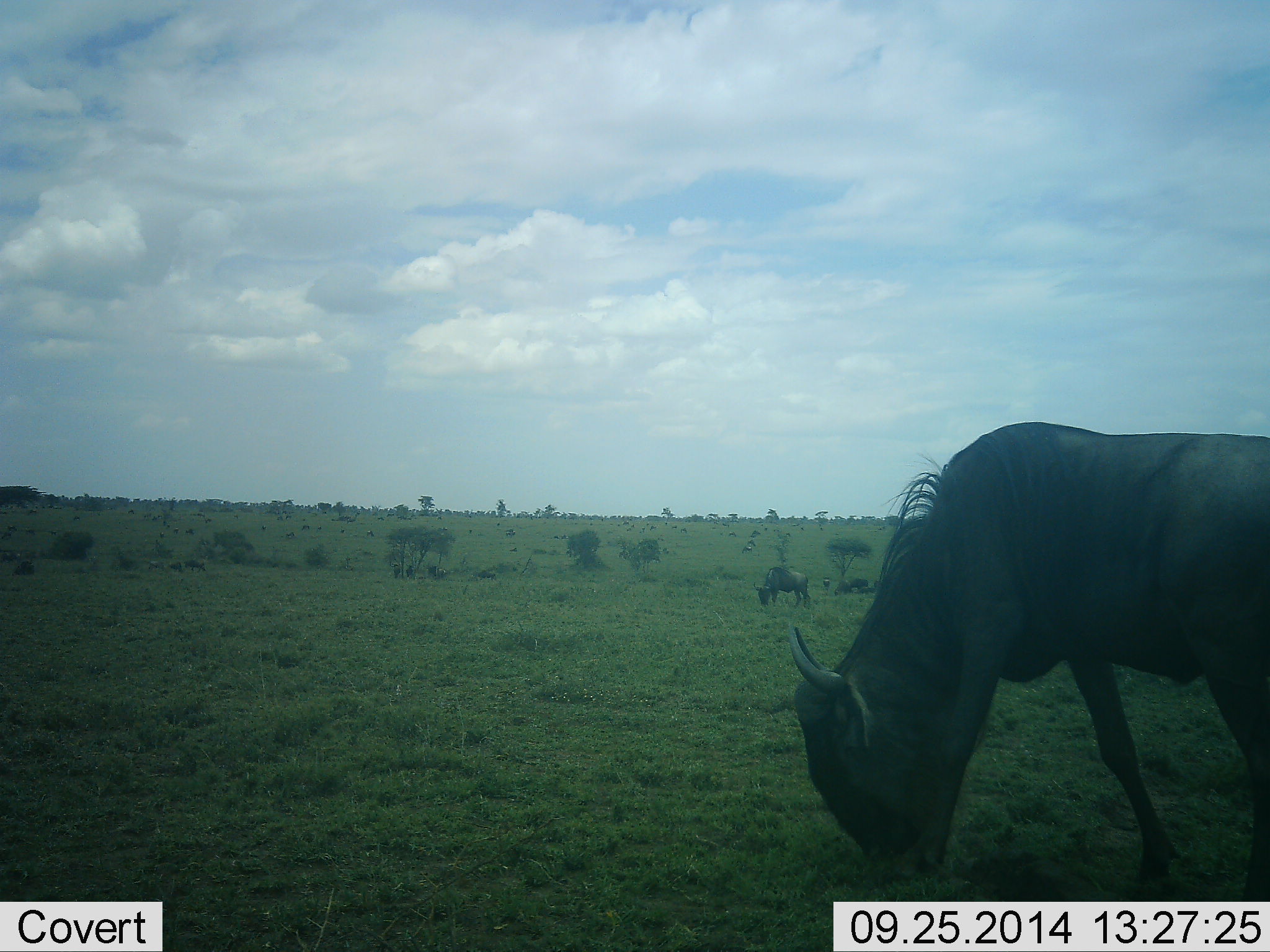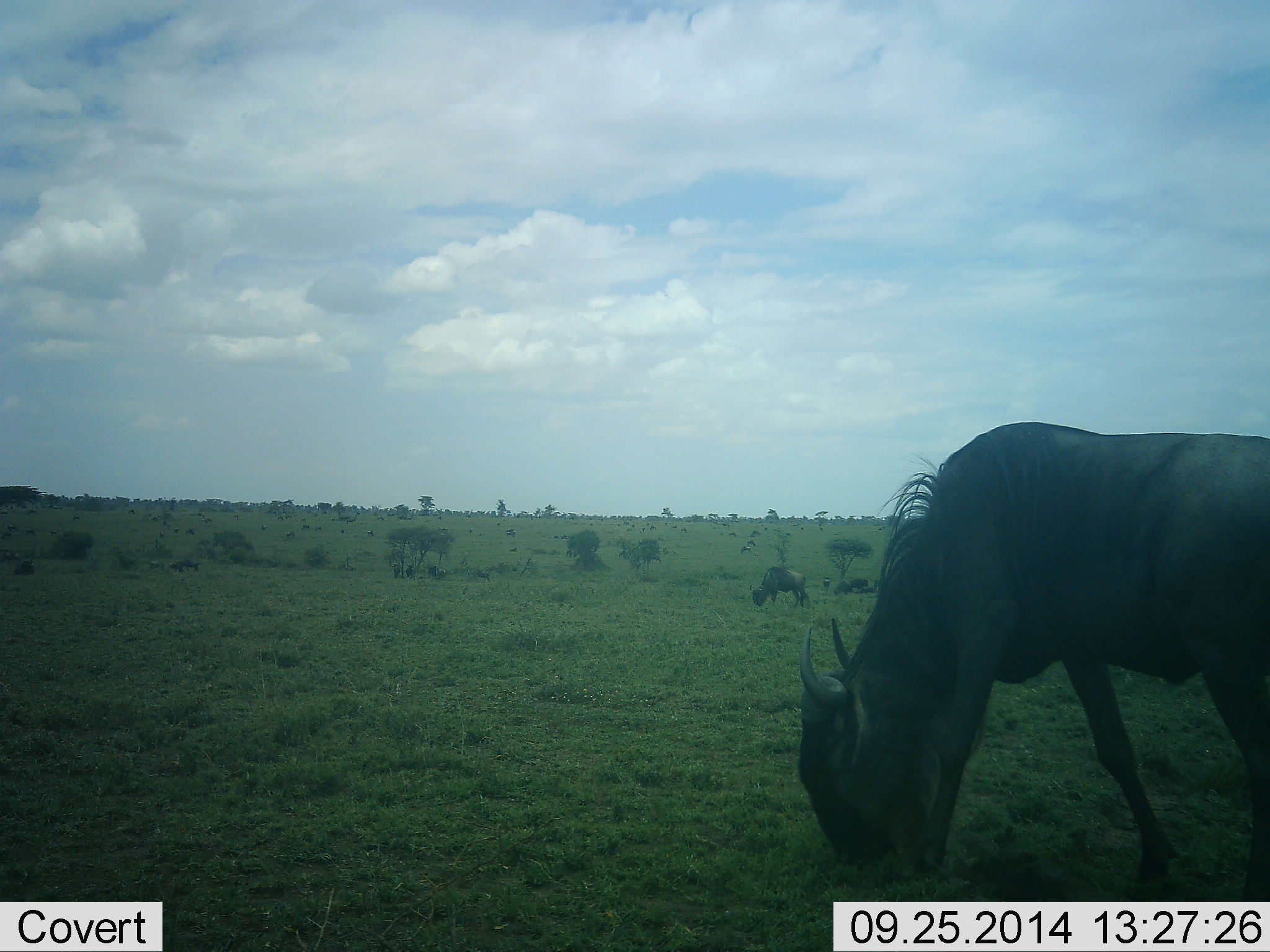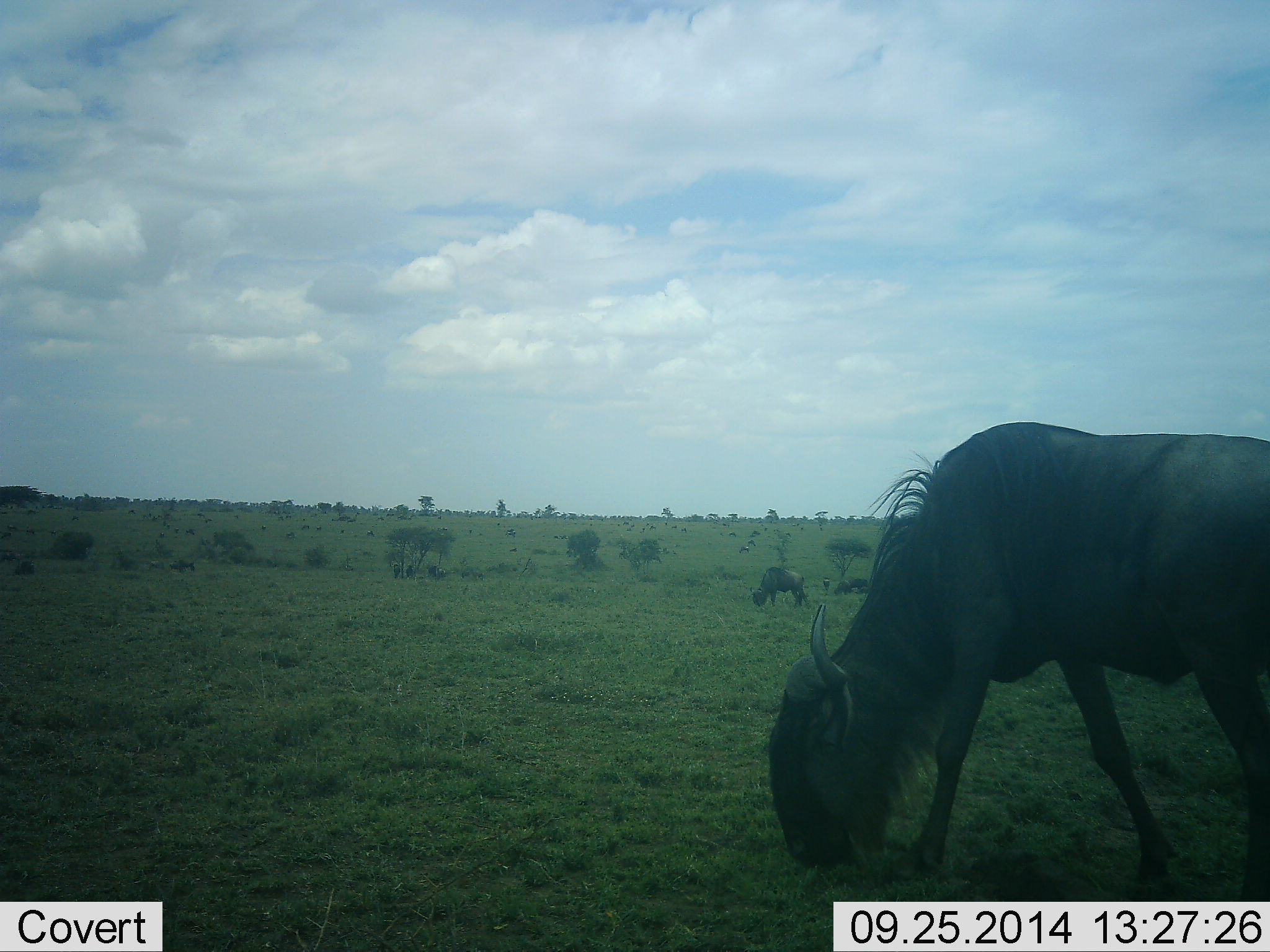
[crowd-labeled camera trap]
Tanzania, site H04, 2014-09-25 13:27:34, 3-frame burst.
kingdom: Animalia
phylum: Chordata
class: Mammalia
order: Artiodactyla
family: Bovidae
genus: Connochaetes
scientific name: Connochaetes taurinus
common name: blue wildebeest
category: wildebeest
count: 3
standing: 18%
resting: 9%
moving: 9%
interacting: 0%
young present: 0%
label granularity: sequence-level